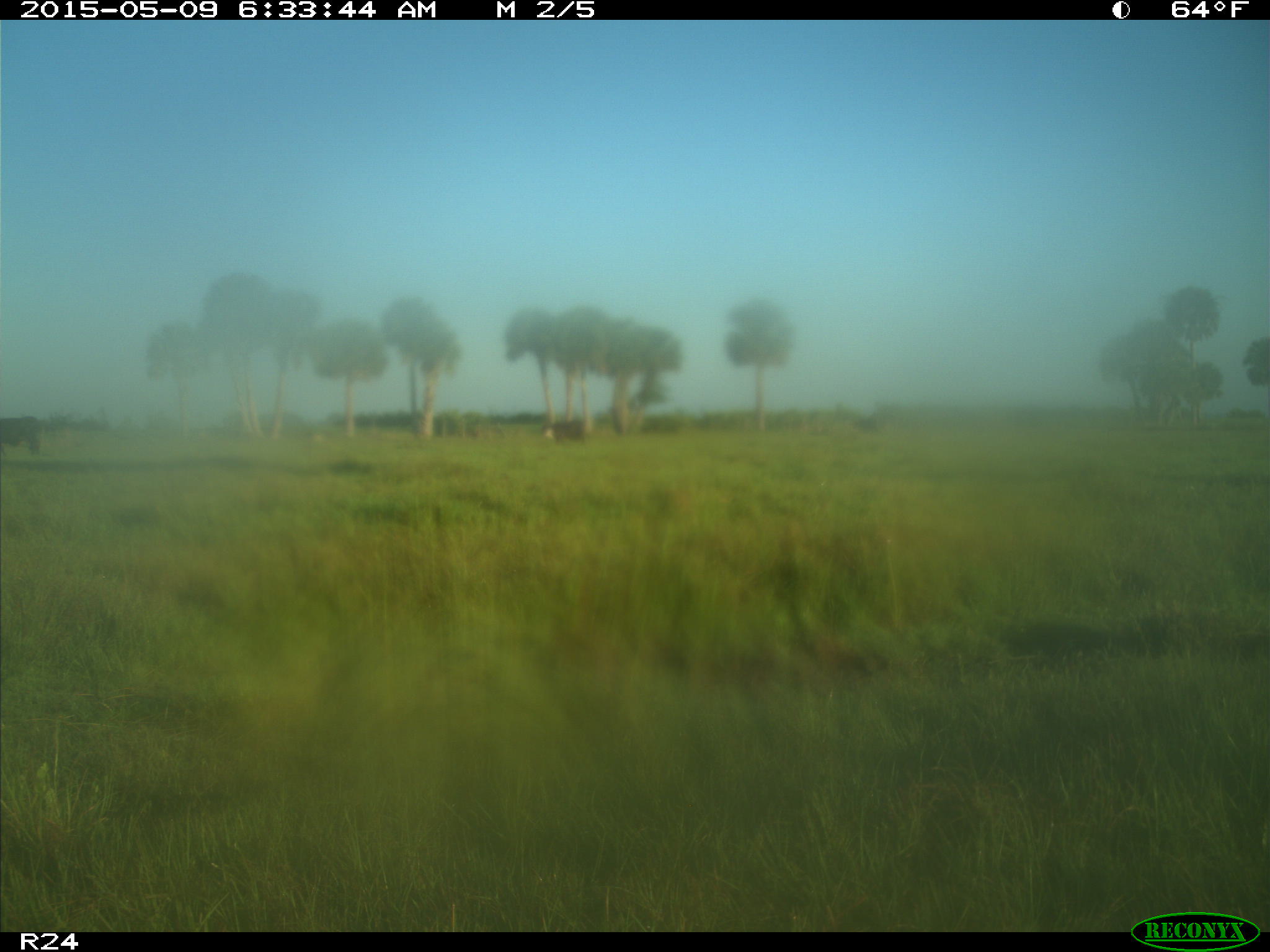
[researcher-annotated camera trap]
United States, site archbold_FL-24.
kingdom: Animalia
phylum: Chordata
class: Mammalia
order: Artiodactyla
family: Bovidae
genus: Bos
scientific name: Bos taurus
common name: domestic cow